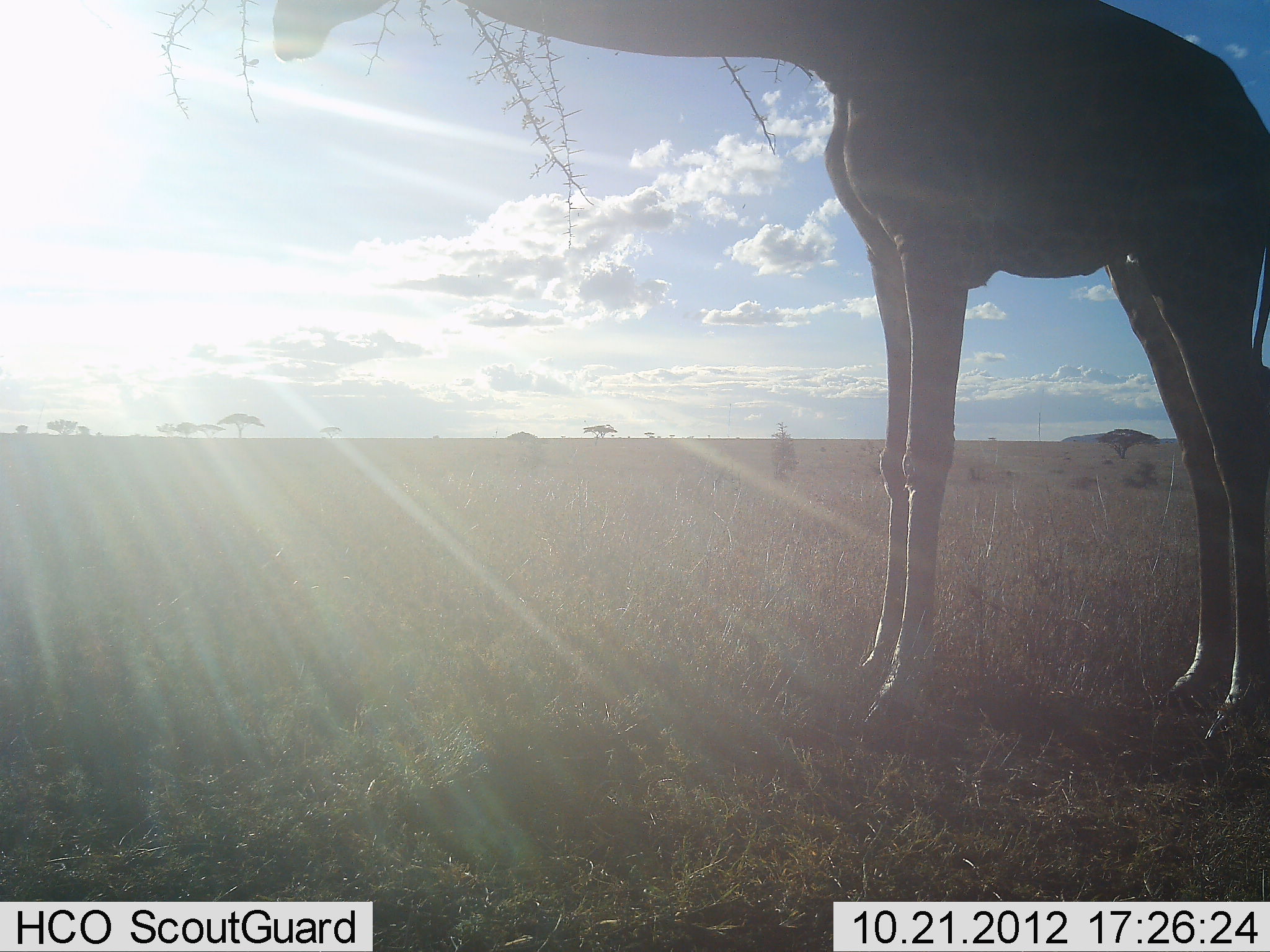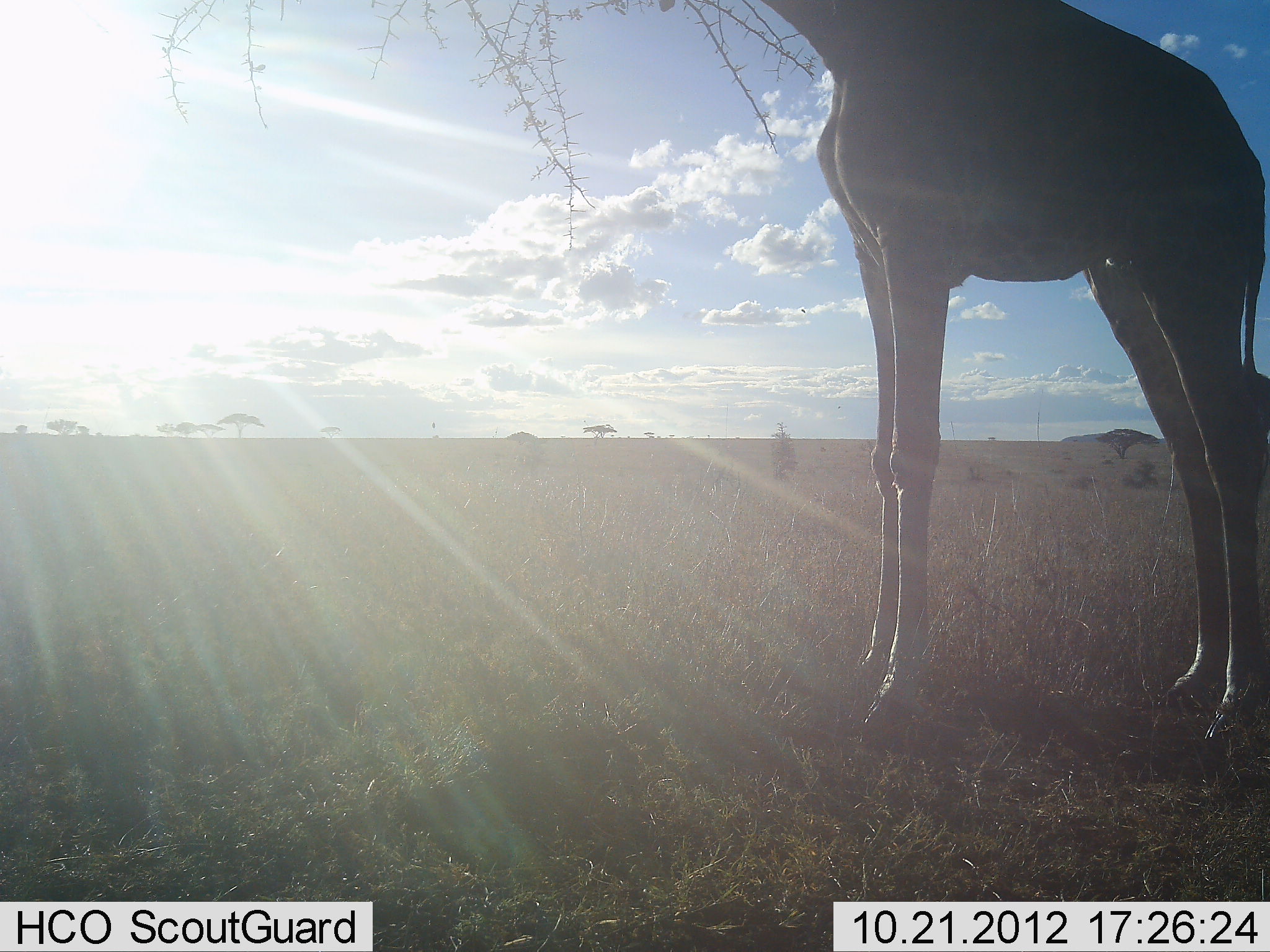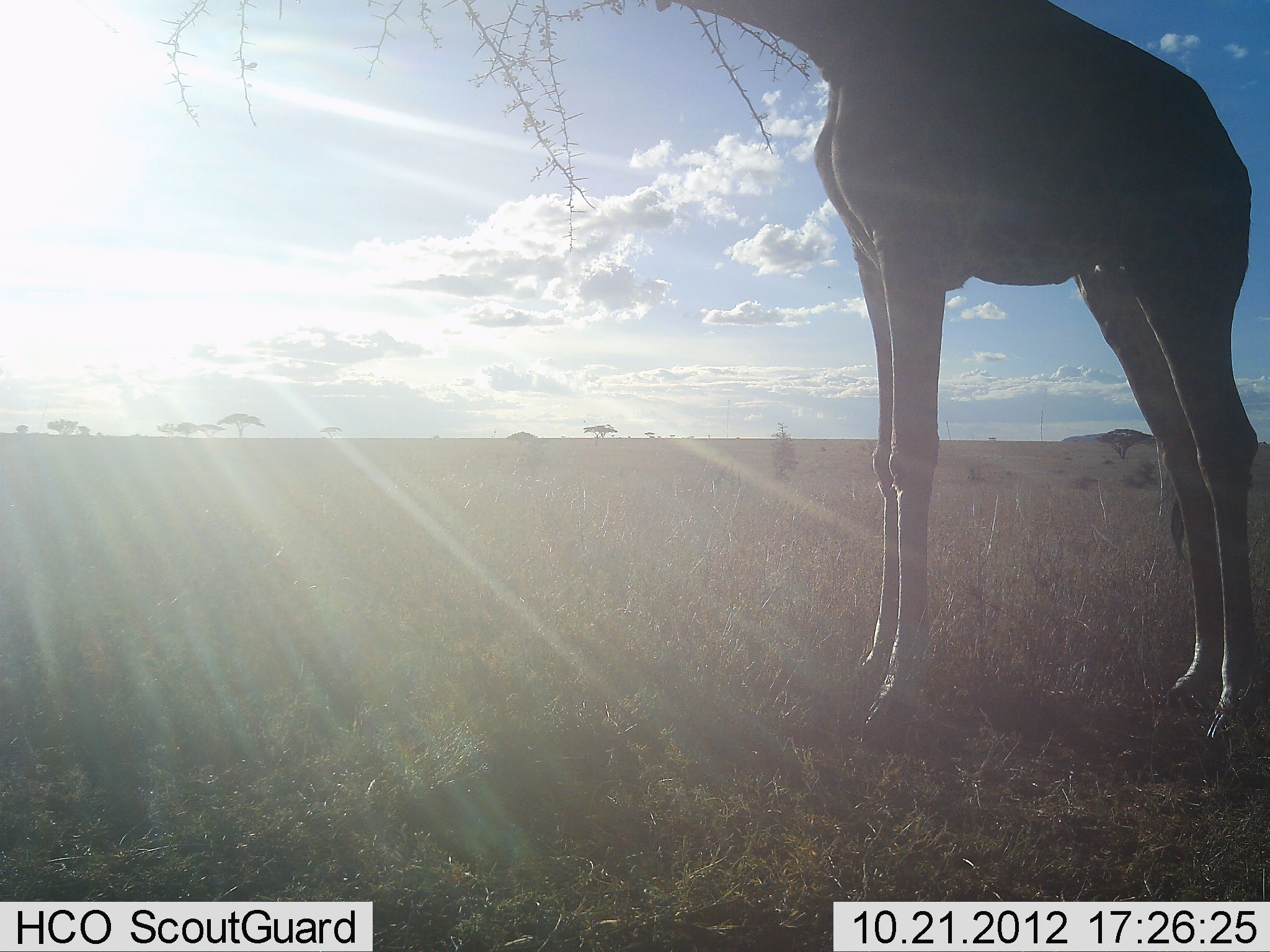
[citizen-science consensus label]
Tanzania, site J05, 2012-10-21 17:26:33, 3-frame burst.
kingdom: Animalia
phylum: Chordata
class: Mammalia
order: Artiodactyla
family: Giraffidae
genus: Giraffa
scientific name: Giraffa camelopardalis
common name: giraffe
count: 1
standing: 60%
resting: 0%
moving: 0%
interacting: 0%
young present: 0%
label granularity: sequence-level